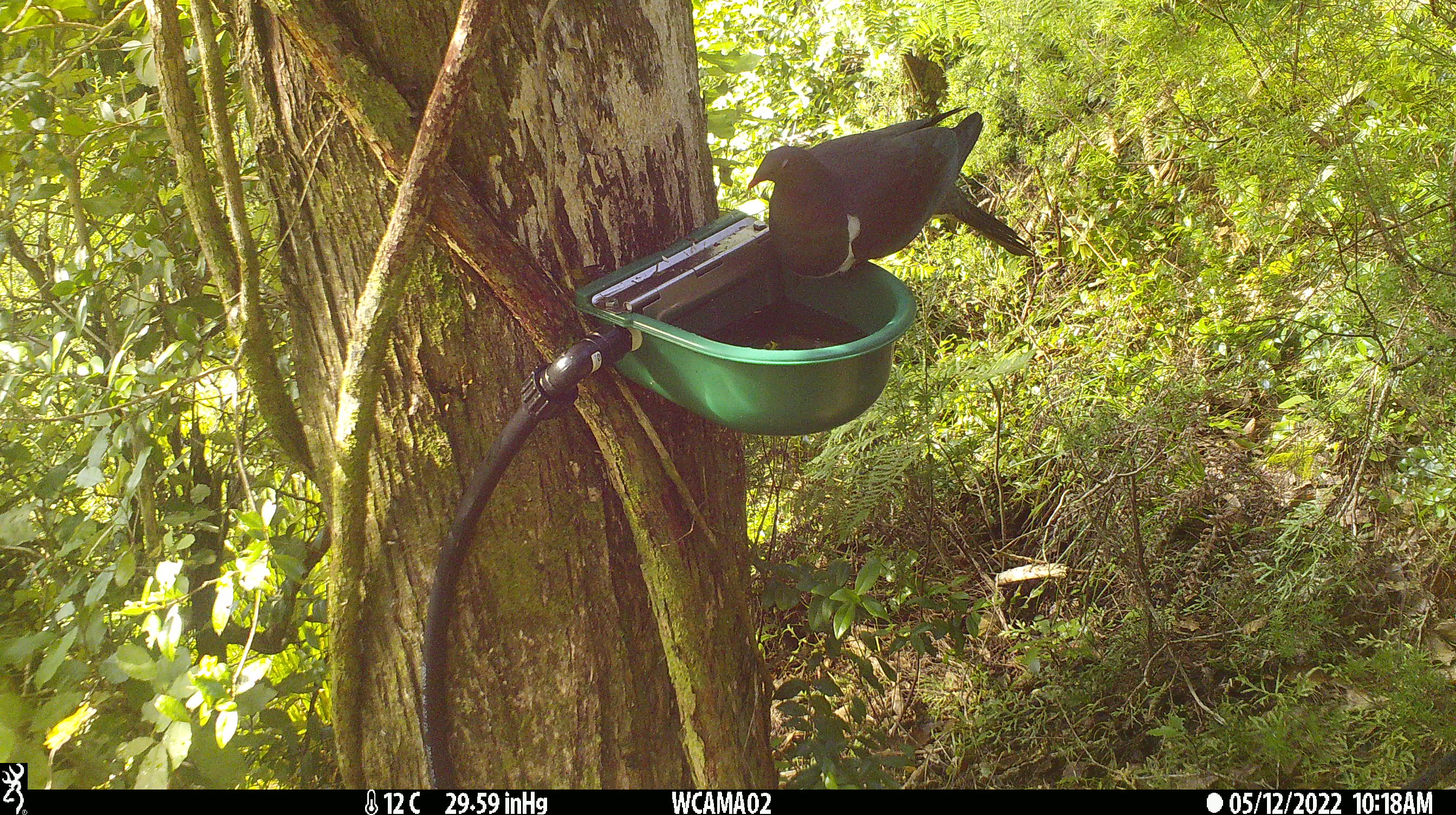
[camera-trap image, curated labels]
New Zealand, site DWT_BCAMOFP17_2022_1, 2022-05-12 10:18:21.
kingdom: Animalia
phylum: Chordata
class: Aves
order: Columbiformes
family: Columbidae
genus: Hemiphaga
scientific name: Hemiphaga novaeseelandiae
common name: new zealand pigeon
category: kereru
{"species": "kereru (new zealand pigeon) (Hemiphaga novaeseelandiae)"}